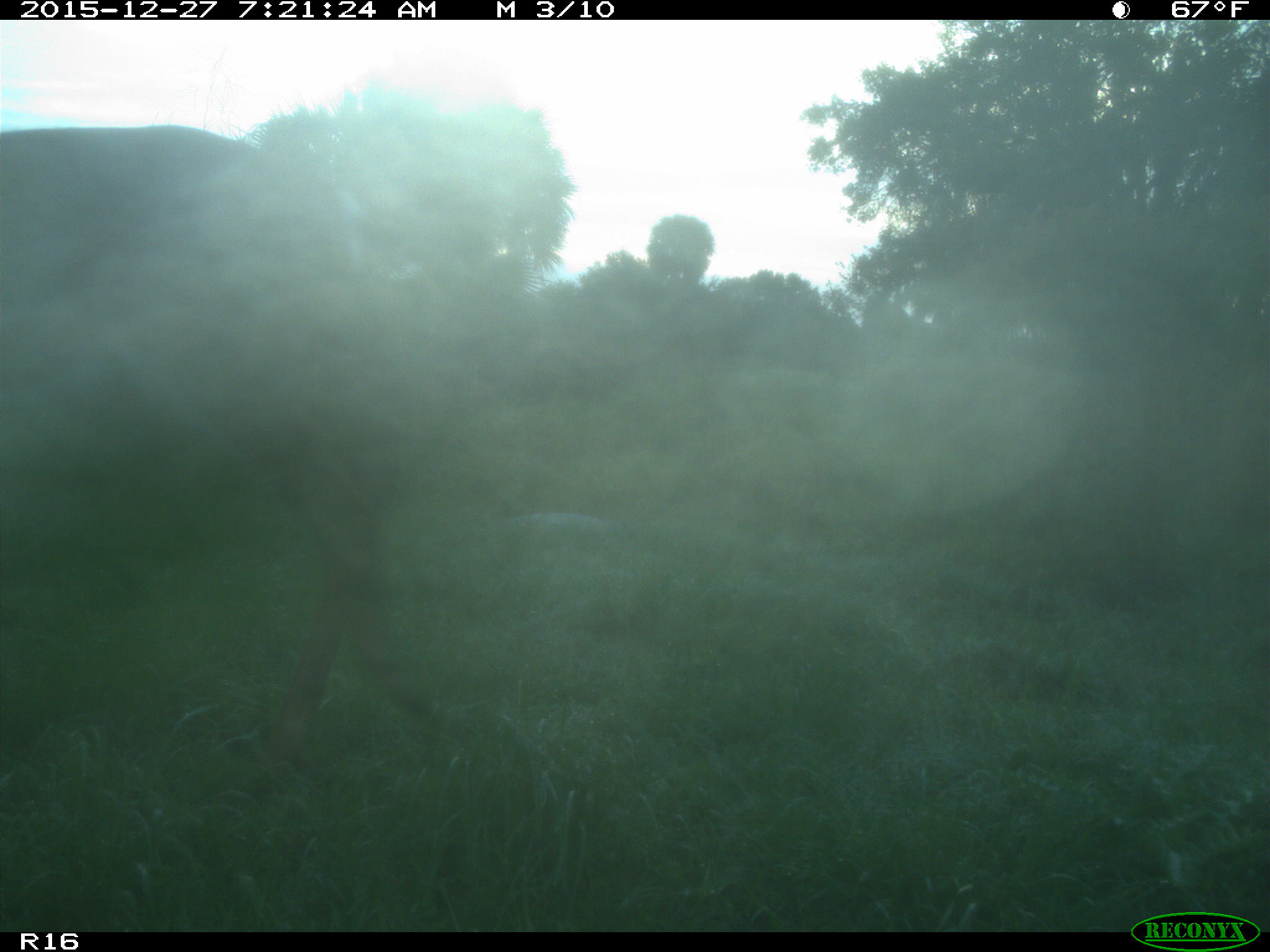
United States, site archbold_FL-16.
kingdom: Animalia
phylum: Chordata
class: Mammalia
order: Artiodactyla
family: Cervidae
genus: Odocoileus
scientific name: Odocoileus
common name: deer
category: unidentified deer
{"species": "unidentified deer (deer) (Odocoileus)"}